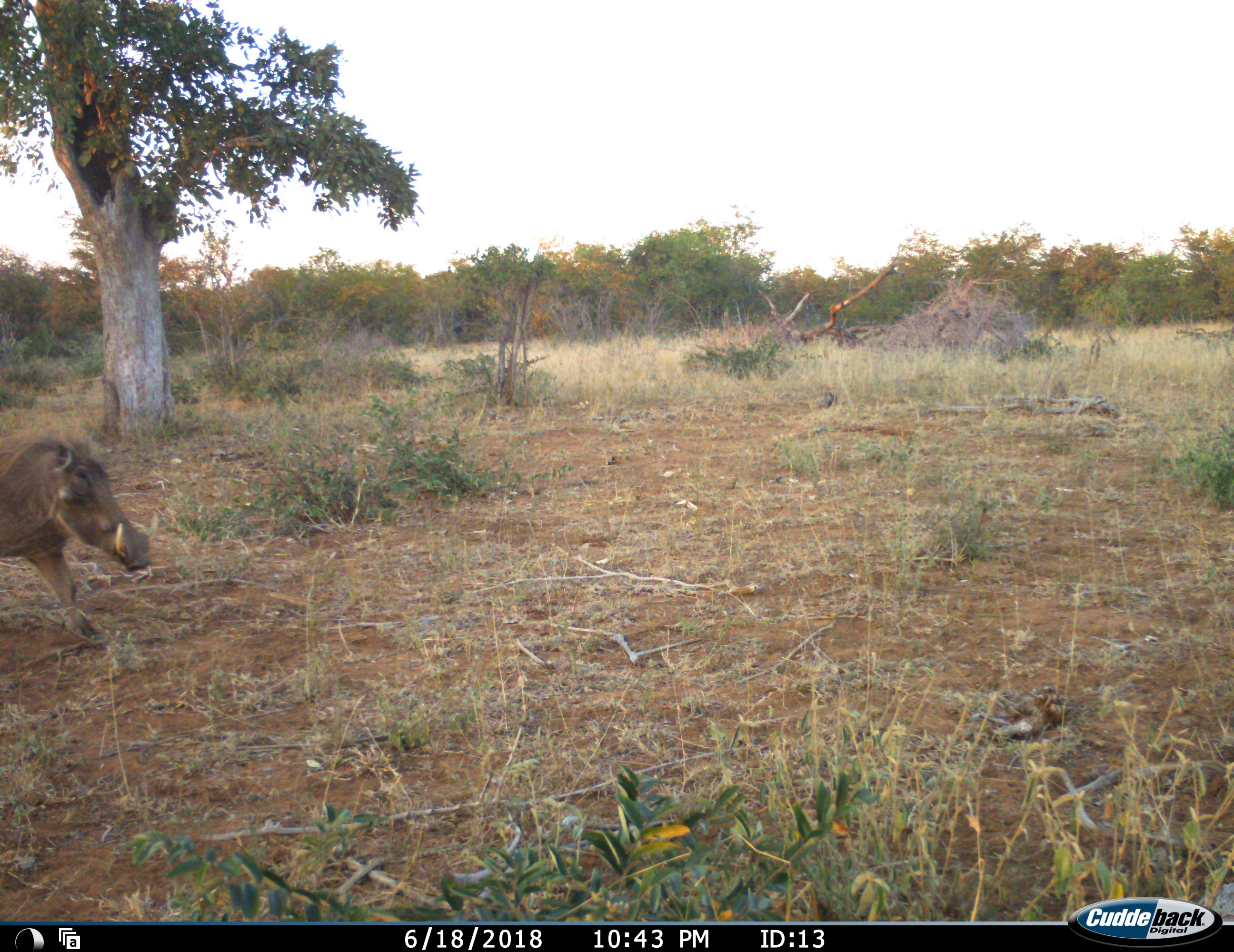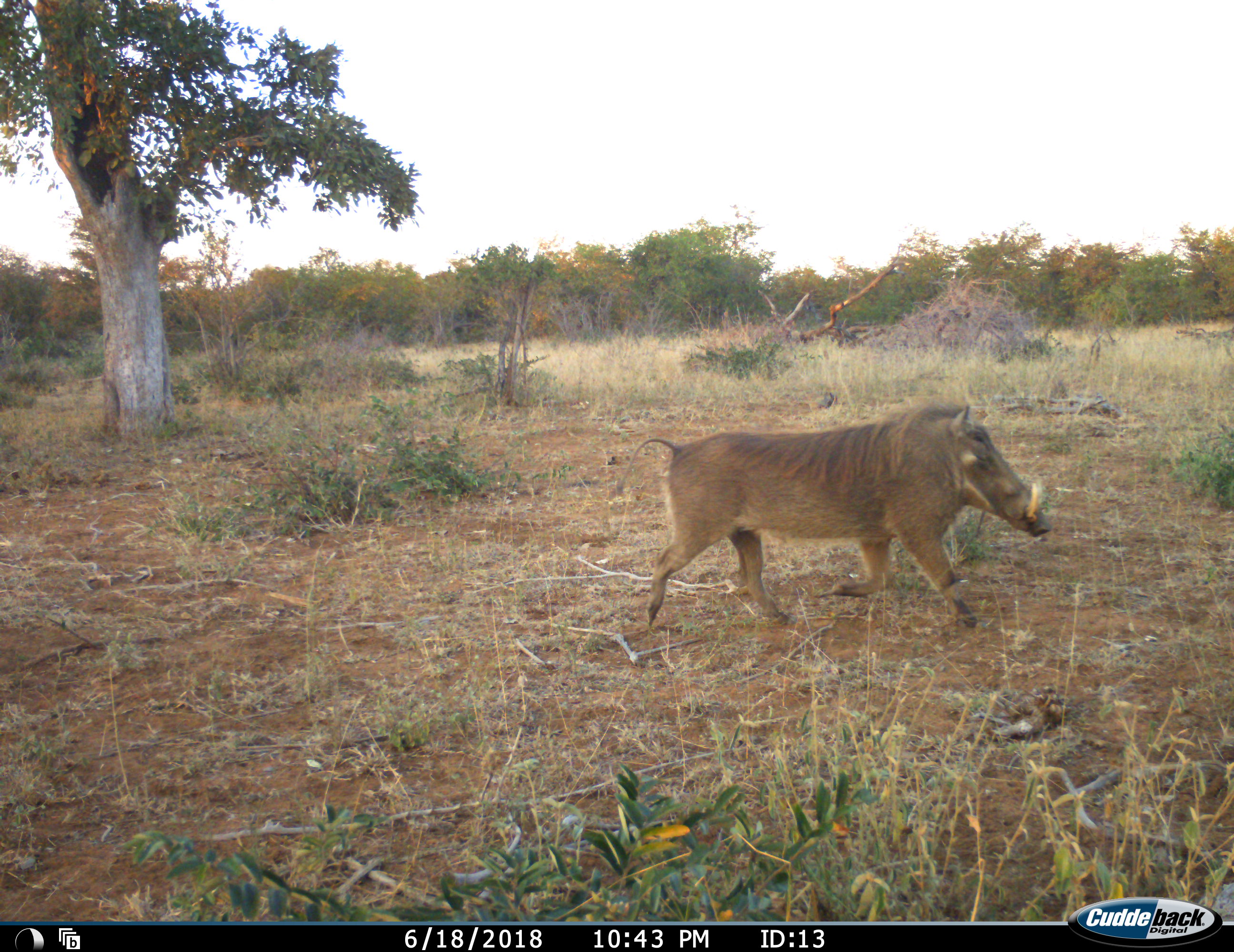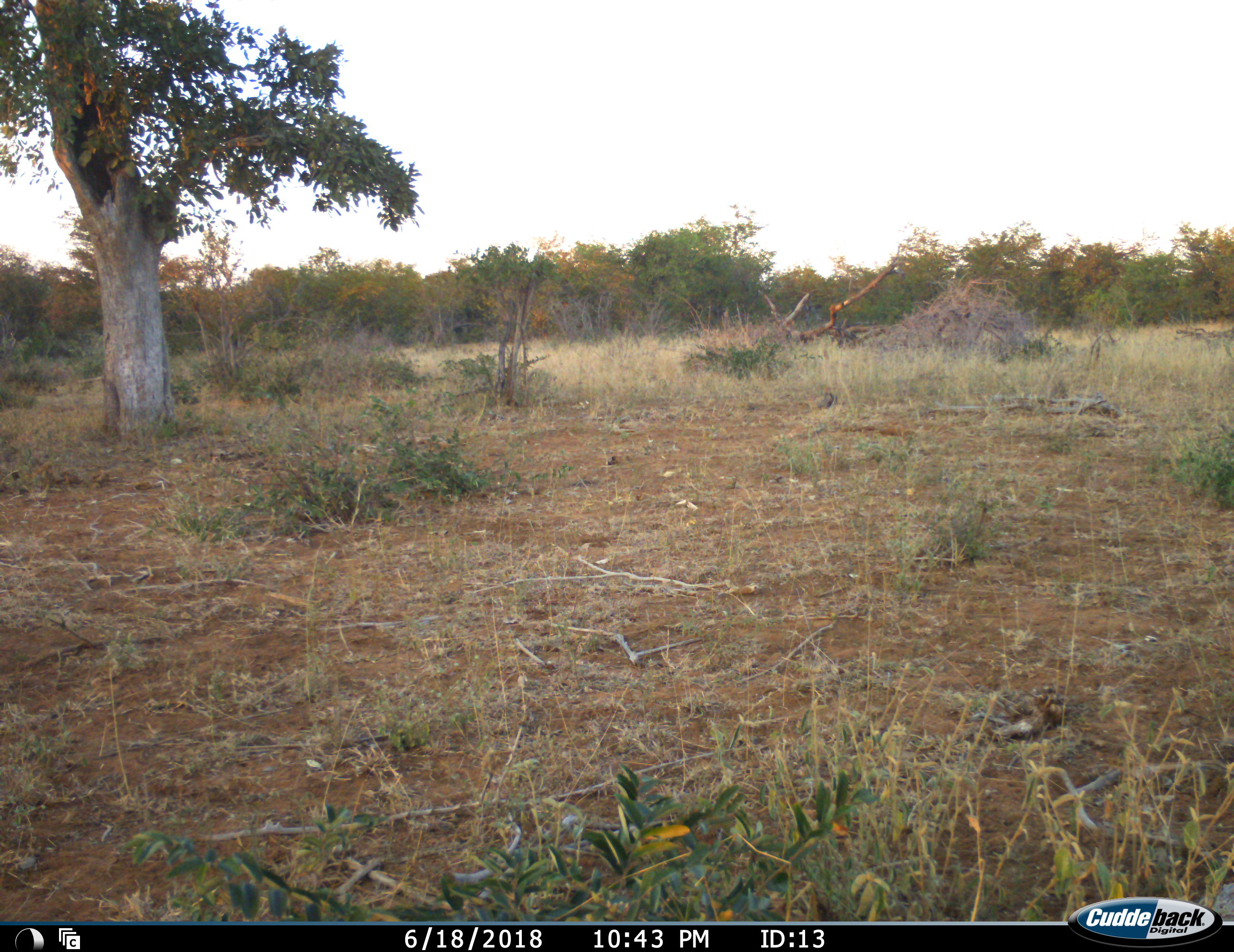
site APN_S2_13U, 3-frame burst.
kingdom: Animalia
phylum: Chordata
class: Mammalia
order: Artiodactyla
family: Suidae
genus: Phacochoerus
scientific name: Phacochoerus africanus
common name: warthog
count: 1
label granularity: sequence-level